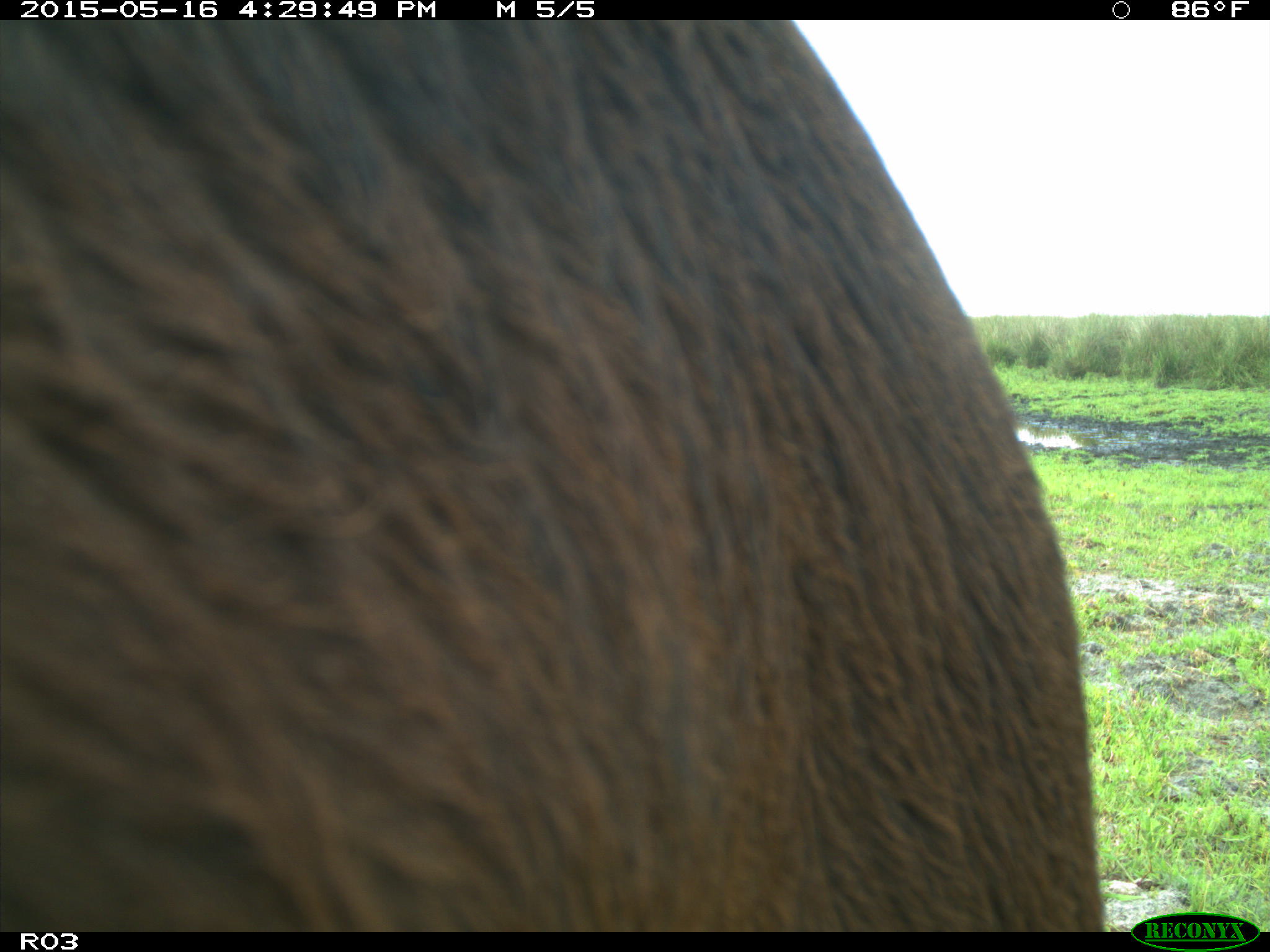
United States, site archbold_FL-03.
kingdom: Animalia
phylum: Chordata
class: Mammalia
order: Artiodactyla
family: Bovidae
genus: Bos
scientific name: Bos taurus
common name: domestic cow